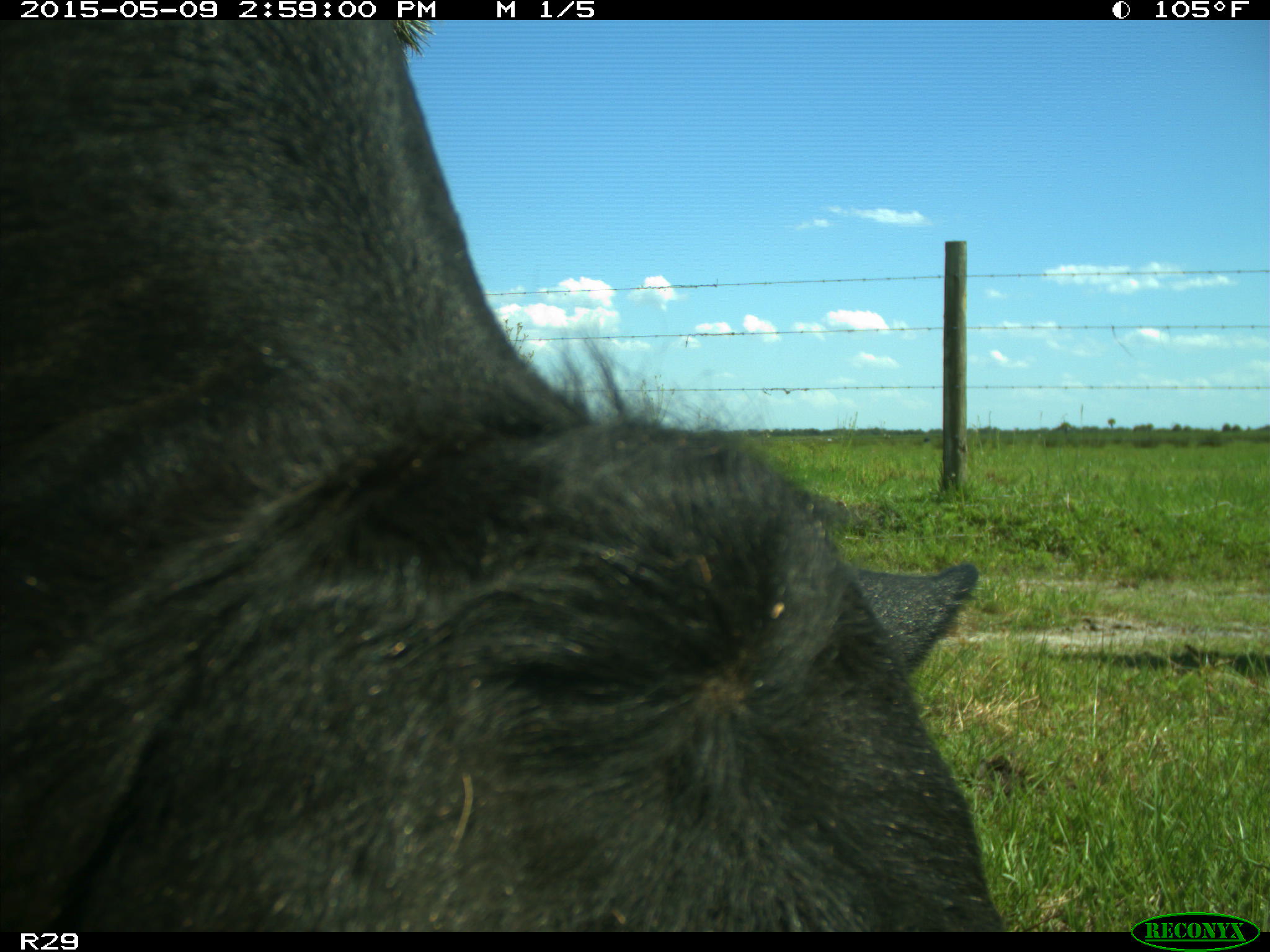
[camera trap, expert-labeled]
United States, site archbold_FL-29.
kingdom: Animalia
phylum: Chordata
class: Mammalia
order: Artiodactyla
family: Bovidae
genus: Bos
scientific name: Bos taurus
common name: domestic cow